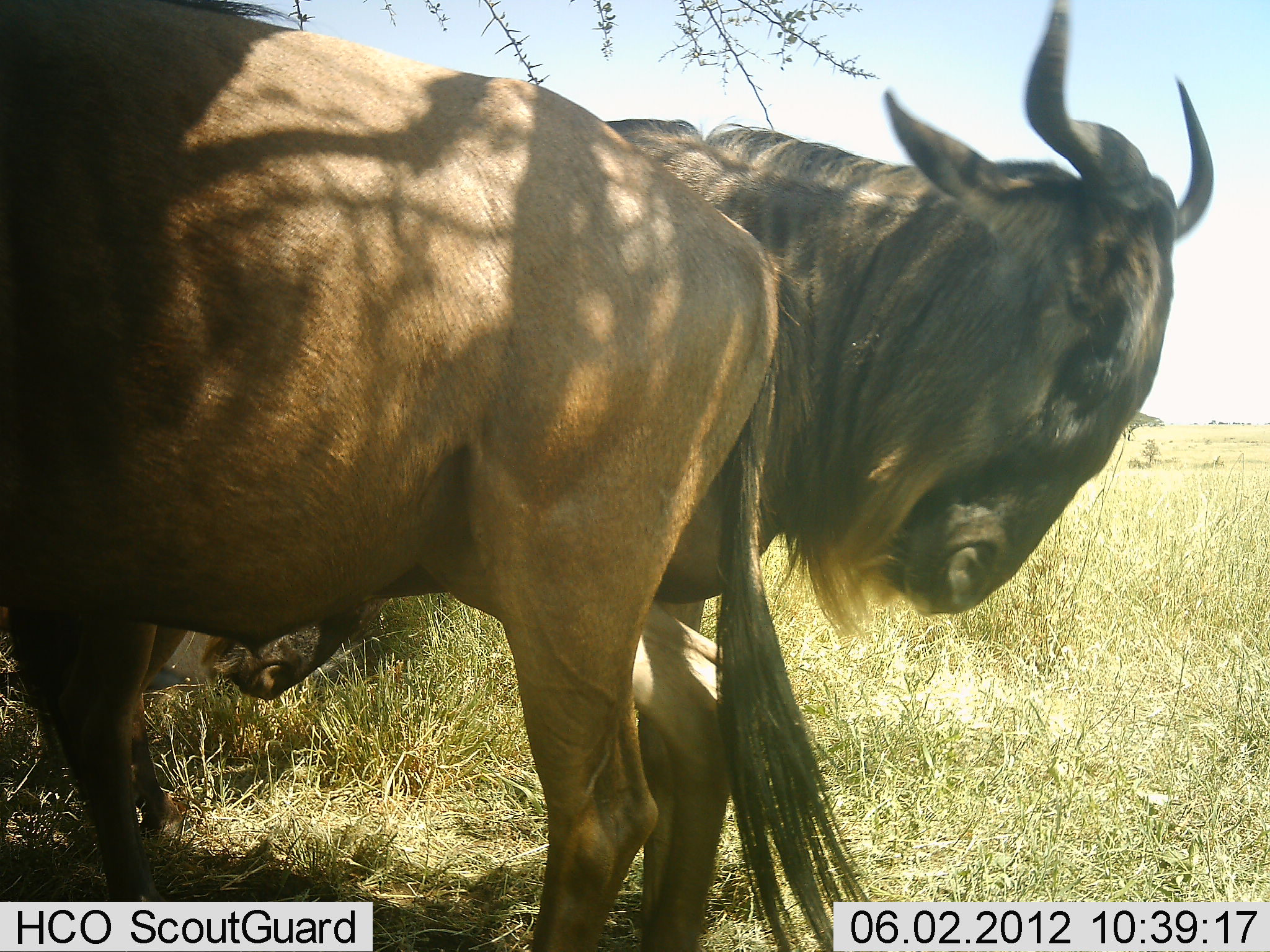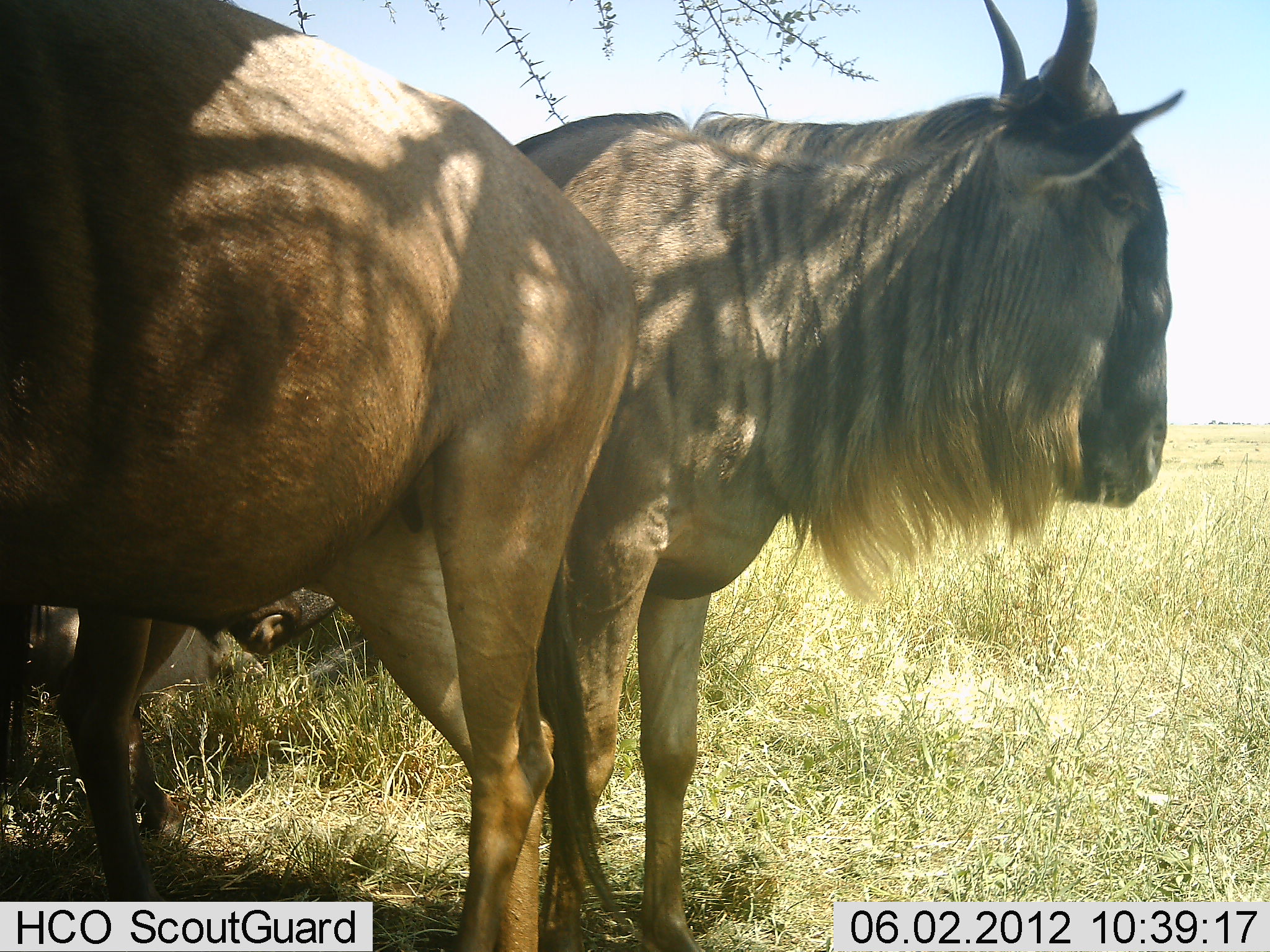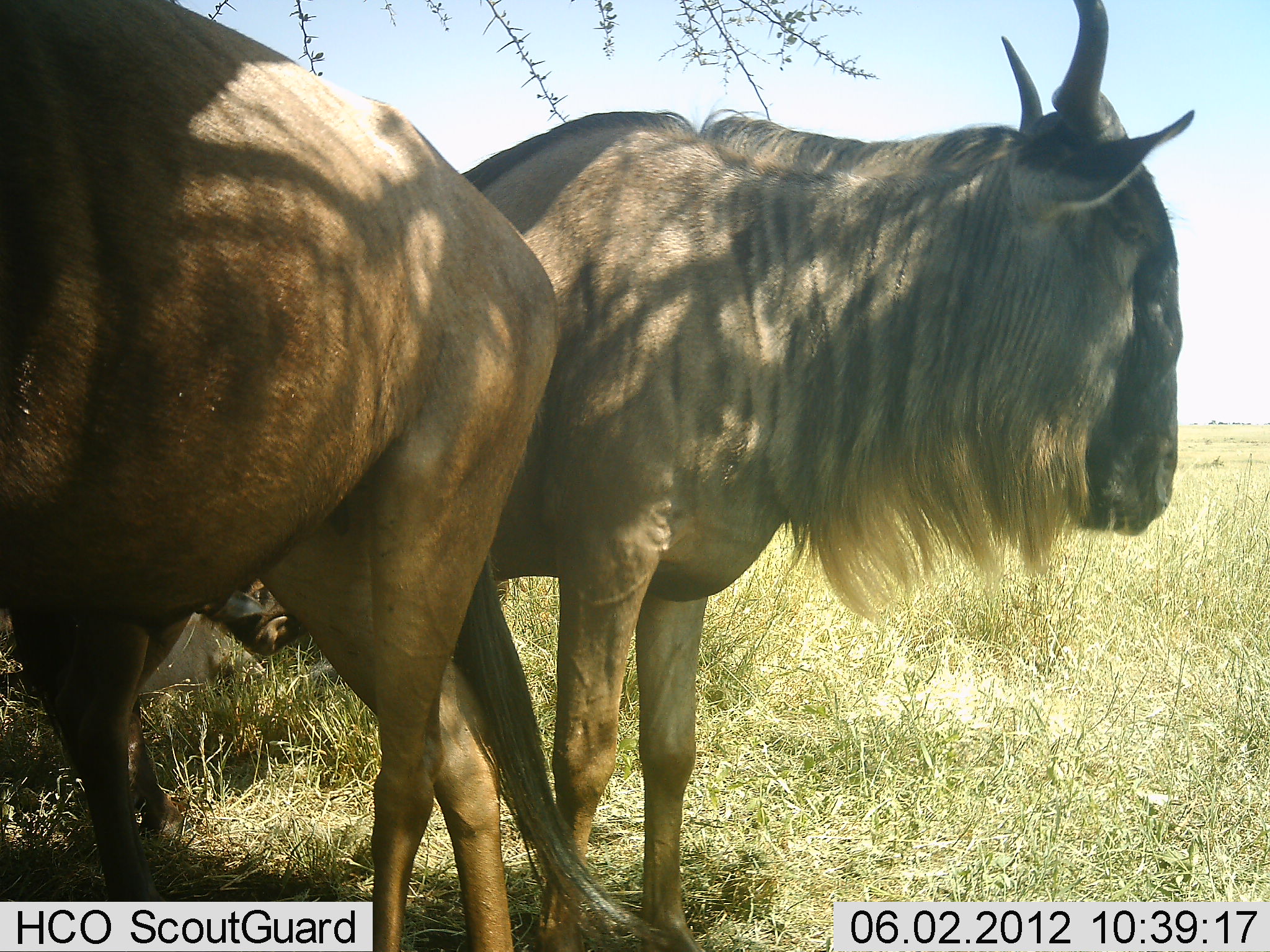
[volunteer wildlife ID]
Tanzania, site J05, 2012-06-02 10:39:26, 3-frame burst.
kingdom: Animalia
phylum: Chordata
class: Mammalia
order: Artiodactyla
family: Bovidae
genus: Connochaetes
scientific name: Connochaetes taurinus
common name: blue wildebeest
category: wildebeest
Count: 3.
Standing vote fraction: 60%.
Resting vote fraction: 10%.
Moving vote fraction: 30%.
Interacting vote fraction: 20%.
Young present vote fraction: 0%.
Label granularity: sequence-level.